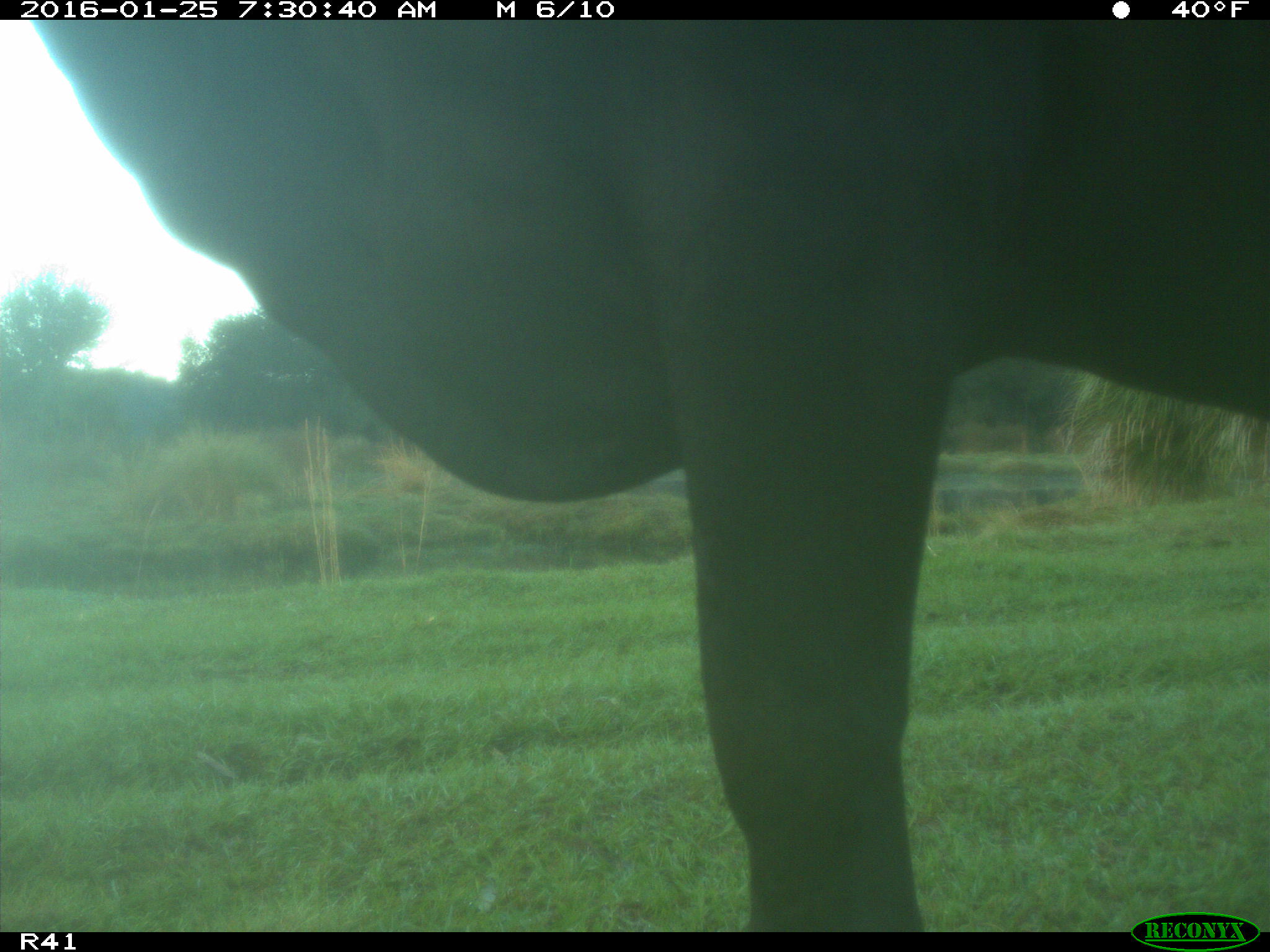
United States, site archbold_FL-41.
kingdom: Animalia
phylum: Chordata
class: Mammalia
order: Artiodactyla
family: Bovidae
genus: Bos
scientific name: Bos taurus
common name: domestic cow